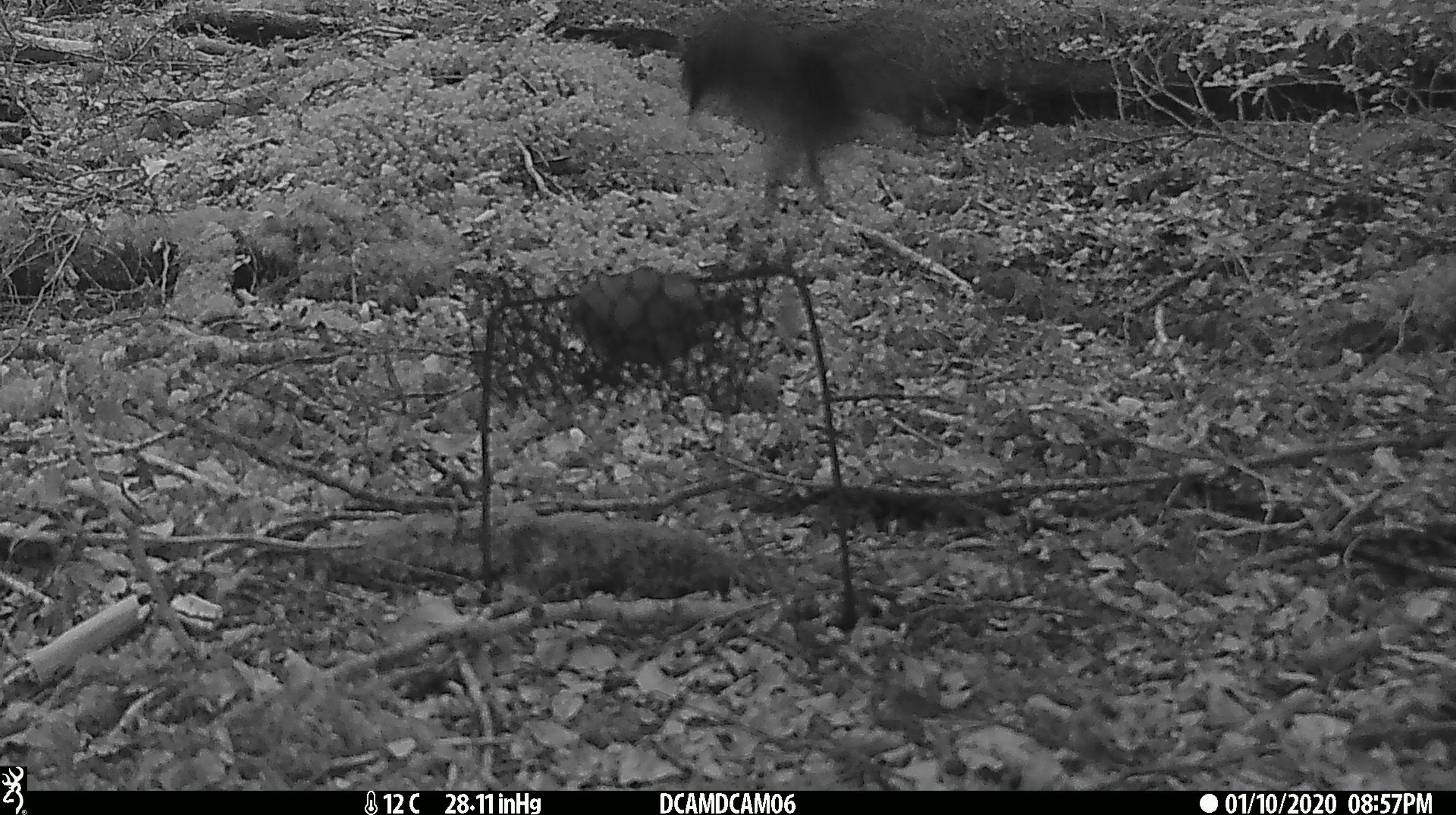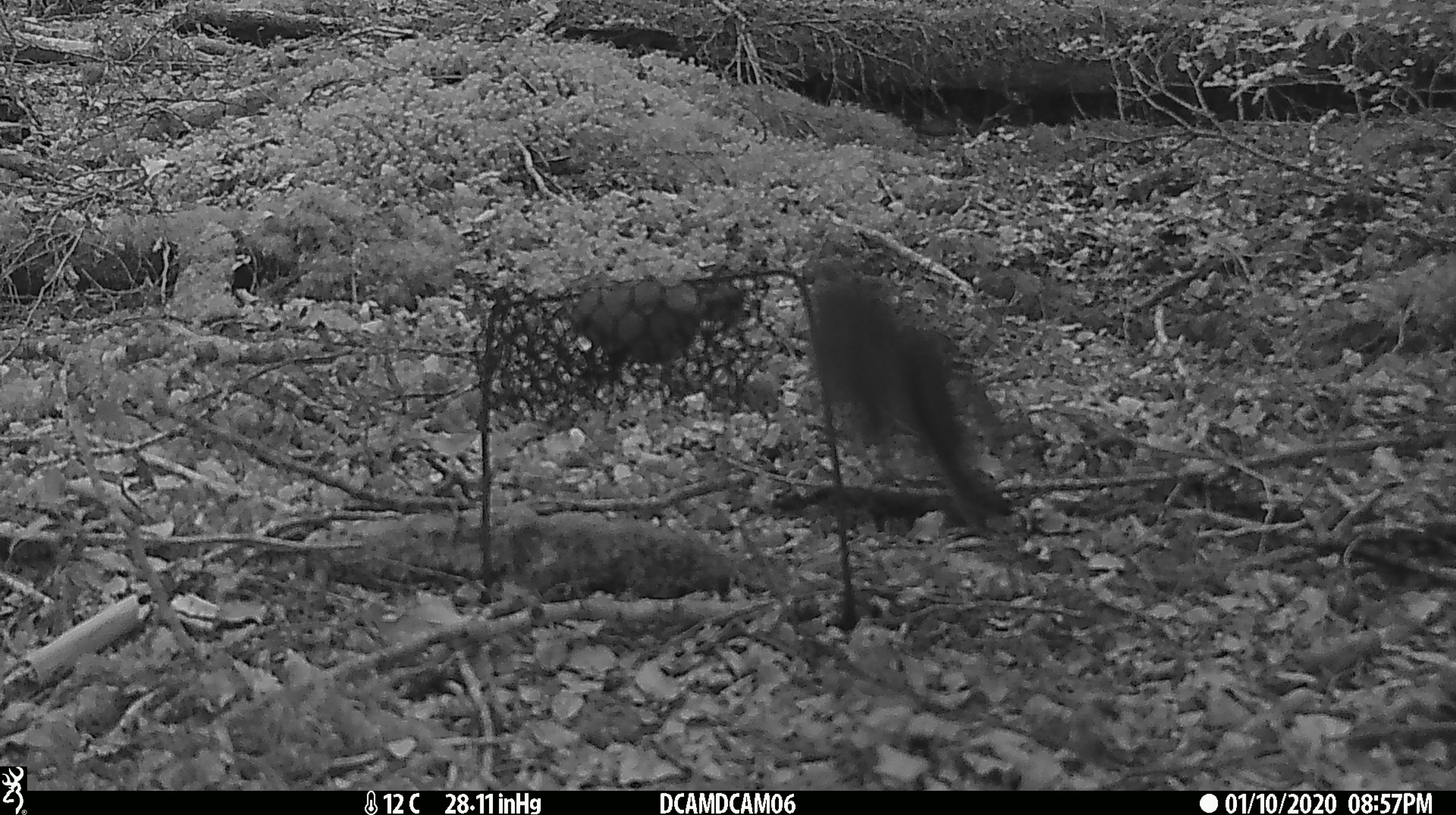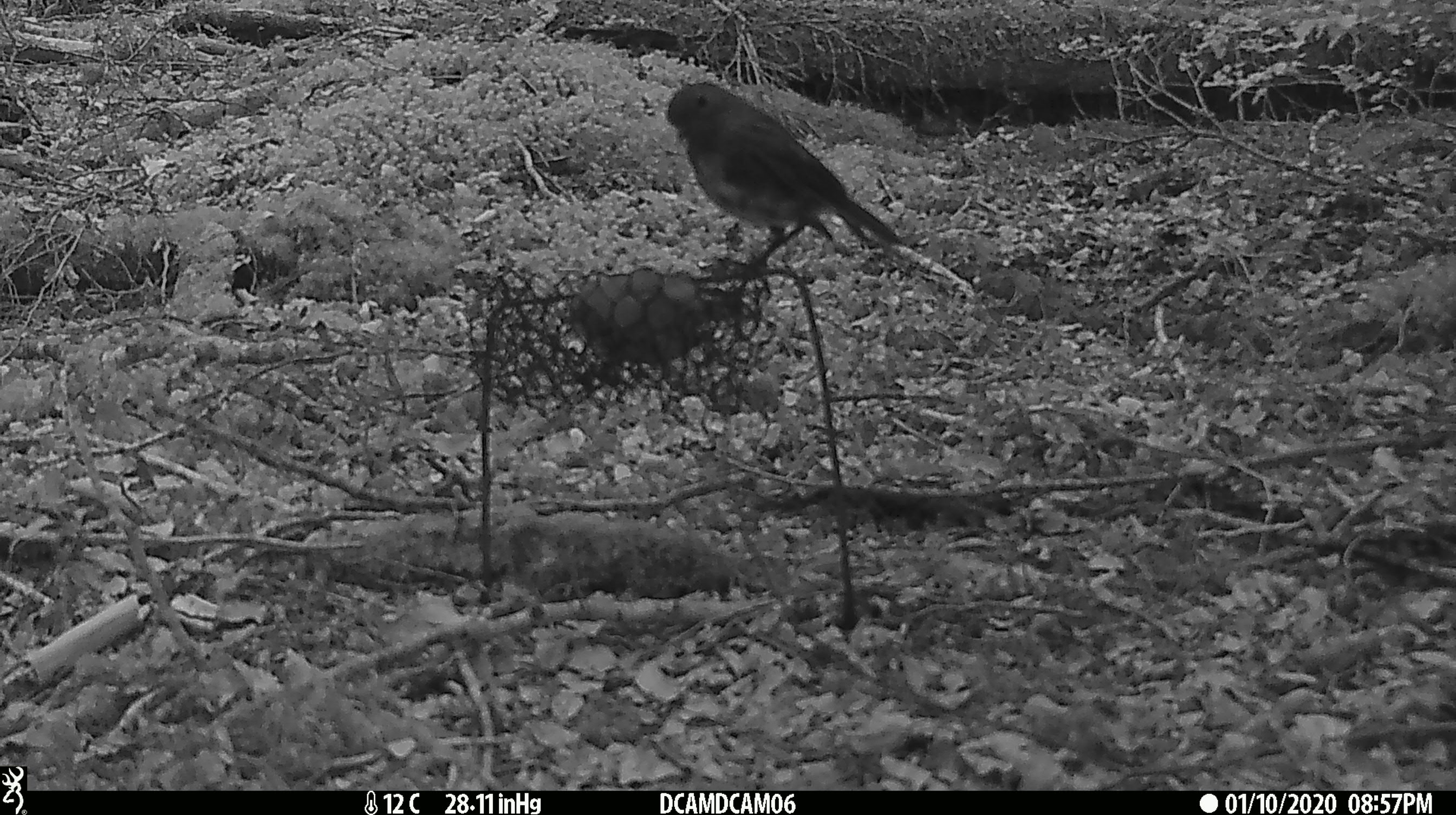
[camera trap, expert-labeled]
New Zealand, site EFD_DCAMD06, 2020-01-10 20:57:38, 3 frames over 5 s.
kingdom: Animalia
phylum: Chordata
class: Aves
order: Passeriformes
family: Petroicidae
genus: Petroica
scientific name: Petroica australis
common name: new zealand robin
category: robin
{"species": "robin (new zealand robin) (Petroica australis)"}